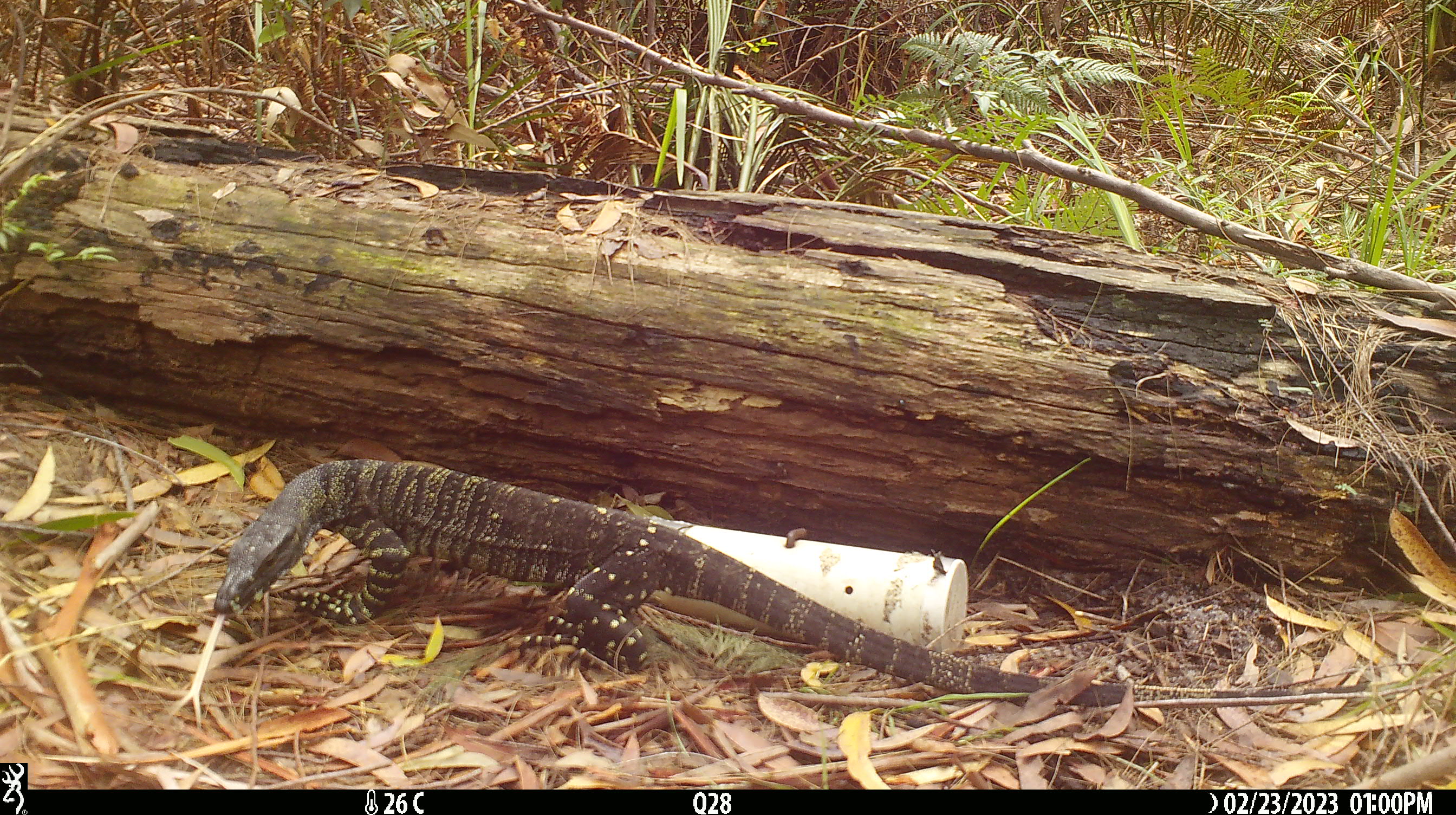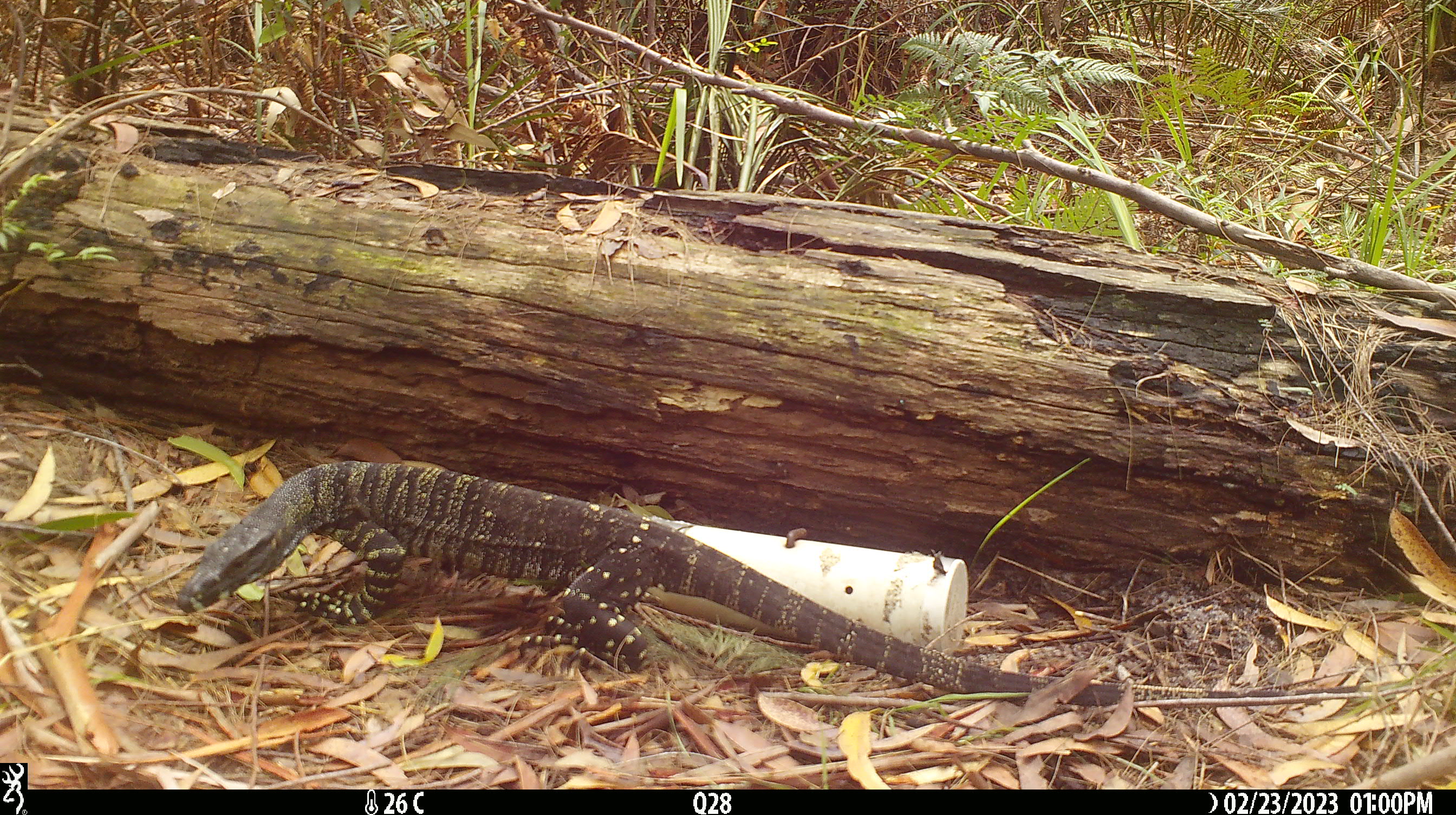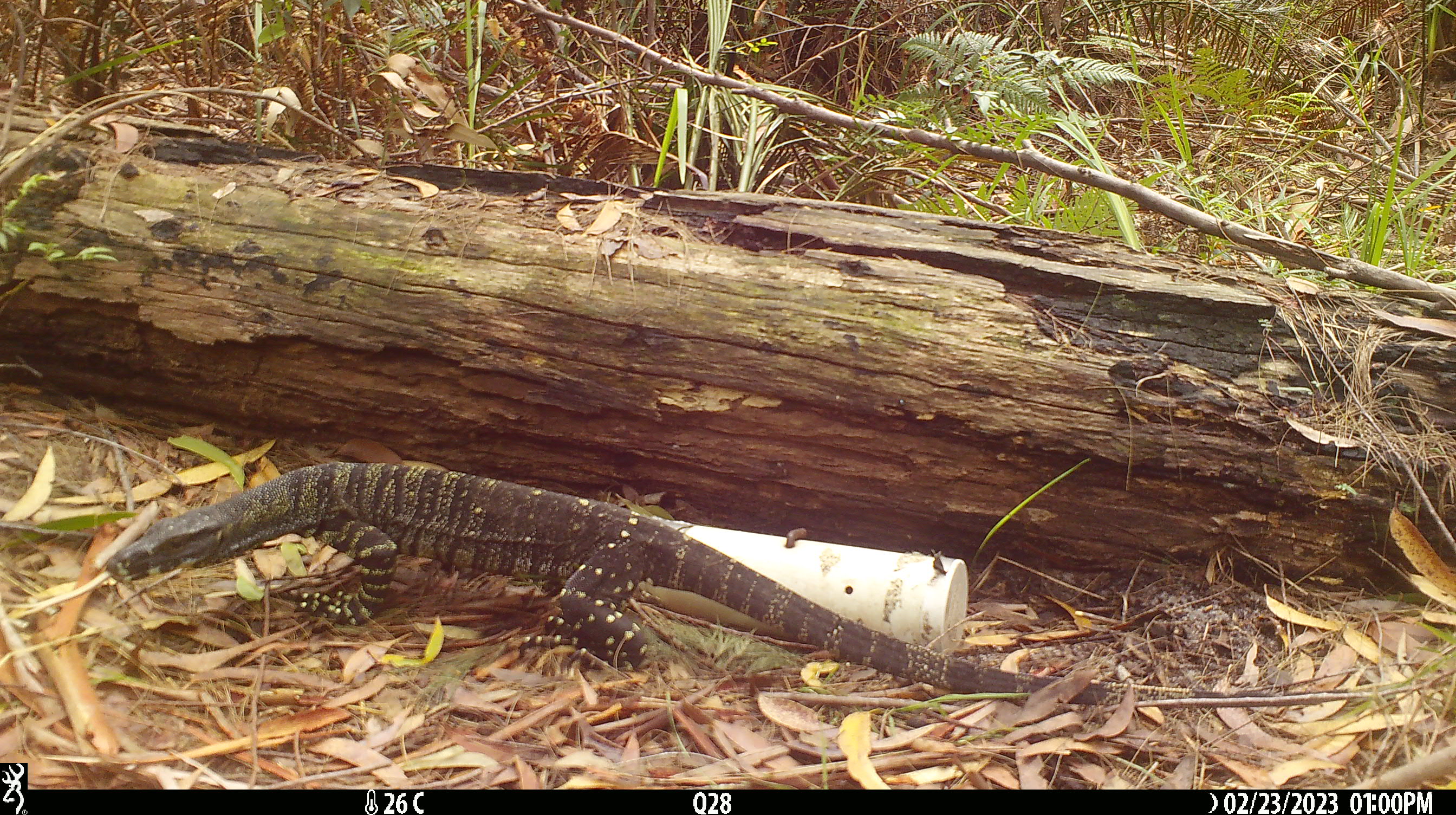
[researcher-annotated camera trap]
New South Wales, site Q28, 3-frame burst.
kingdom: Animalia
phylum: Chordata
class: Reptilia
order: Squamata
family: Varanidae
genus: Varanus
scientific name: Varanus varius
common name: lace monitor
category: goanna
Goanna (lace monitor) (Varanus varius).